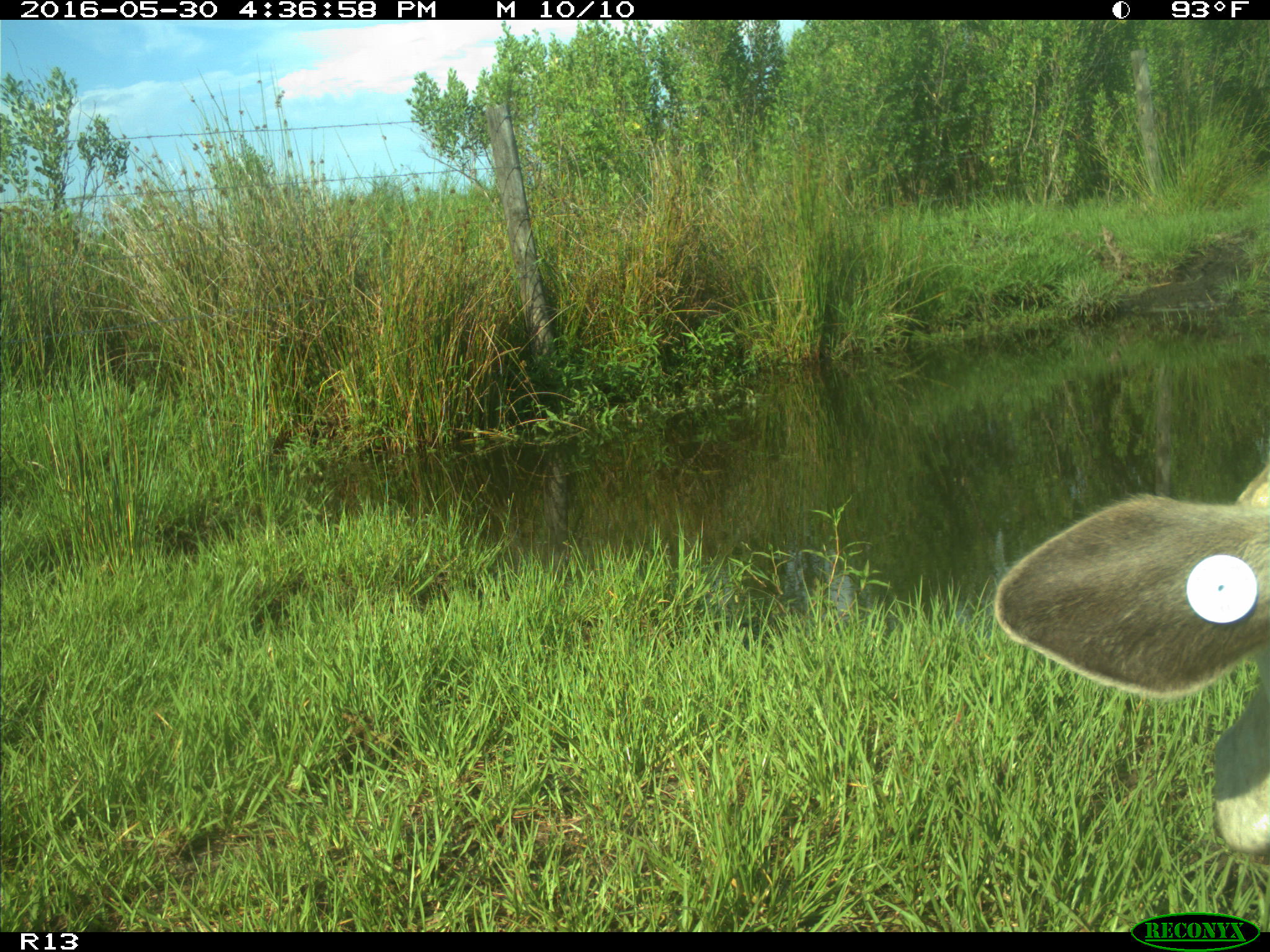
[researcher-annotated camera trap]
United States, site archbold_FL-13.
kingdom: Animalia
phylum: Chordata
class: Mammalia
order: Artiodactyla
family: Bovidae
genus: Bos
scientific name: Bos taurus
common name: domestic cow